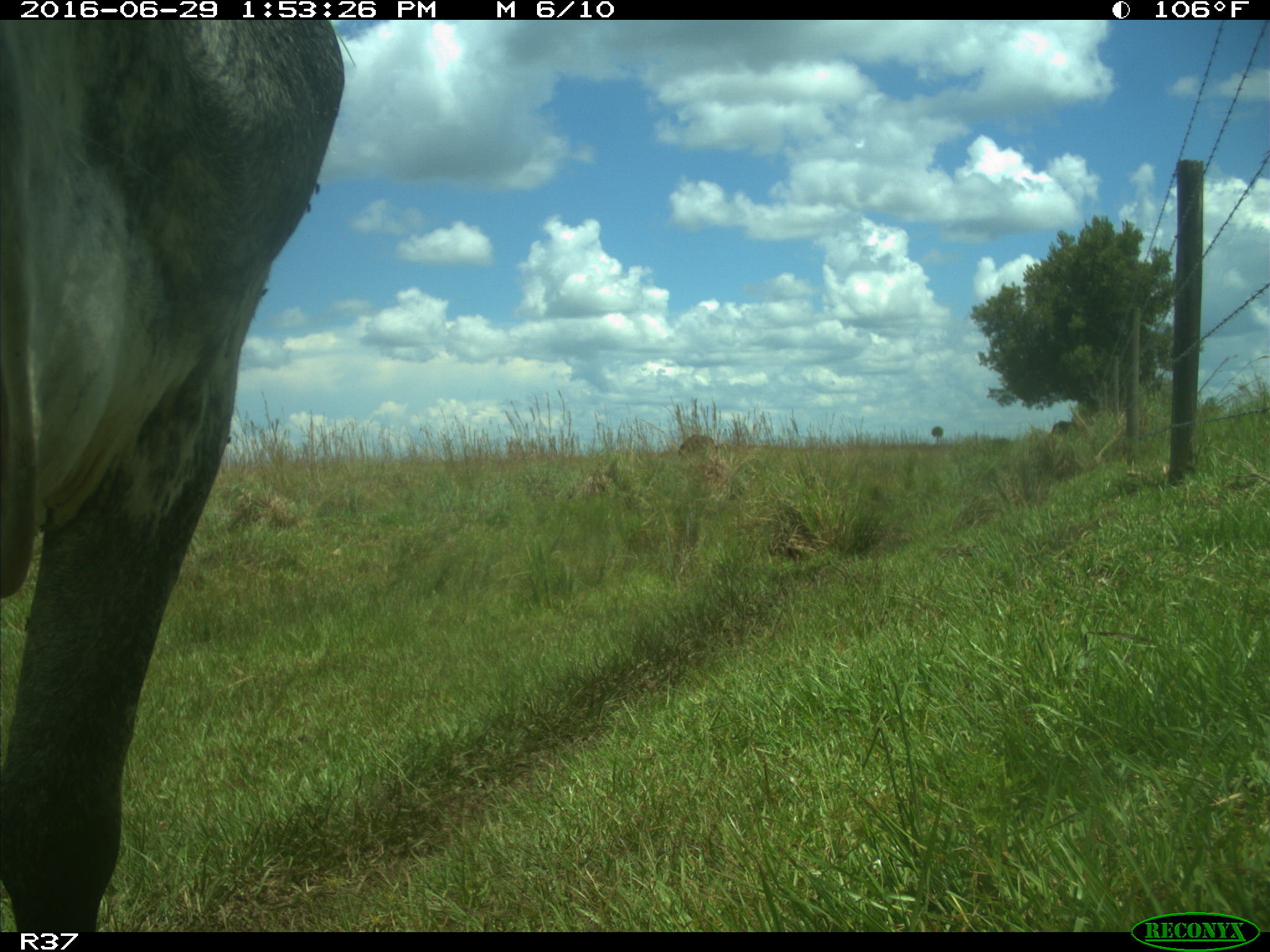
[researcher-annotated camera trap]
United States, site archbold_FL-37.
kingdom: Animalia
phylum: Chordata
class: Mammalia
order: Artiodactyla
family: Bovidae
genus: Bos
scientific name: Bos taurus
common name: domestic cow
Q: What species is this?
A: Bos taurus (domestic cow).